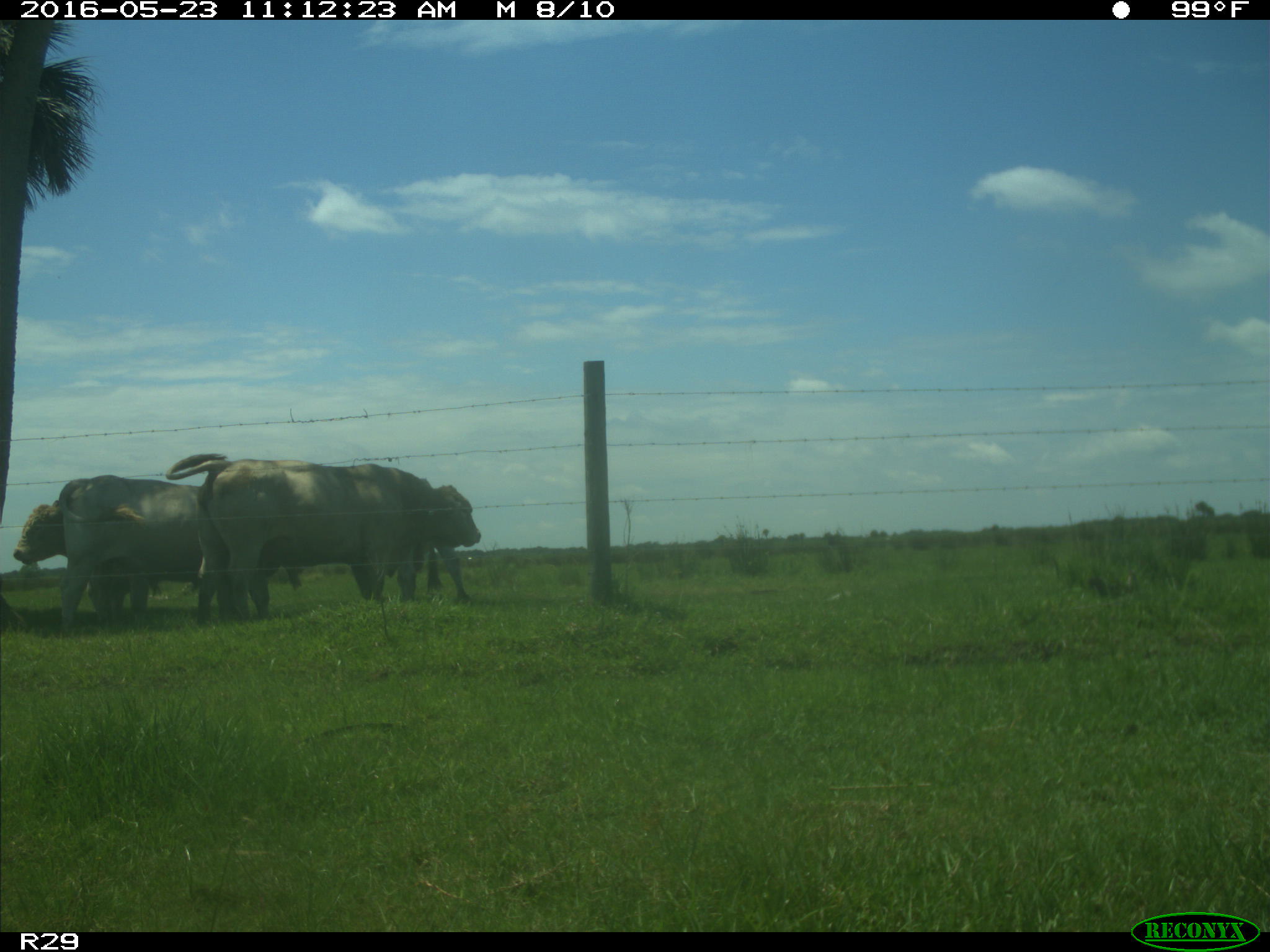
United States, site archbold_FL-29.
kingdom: Animalia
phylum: Chordata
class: Mammalia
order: Artiodactyla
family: Bovidae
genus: Bos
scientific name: Bos taurus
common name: domestic cow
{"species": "Bos taurus (domestic cow)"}